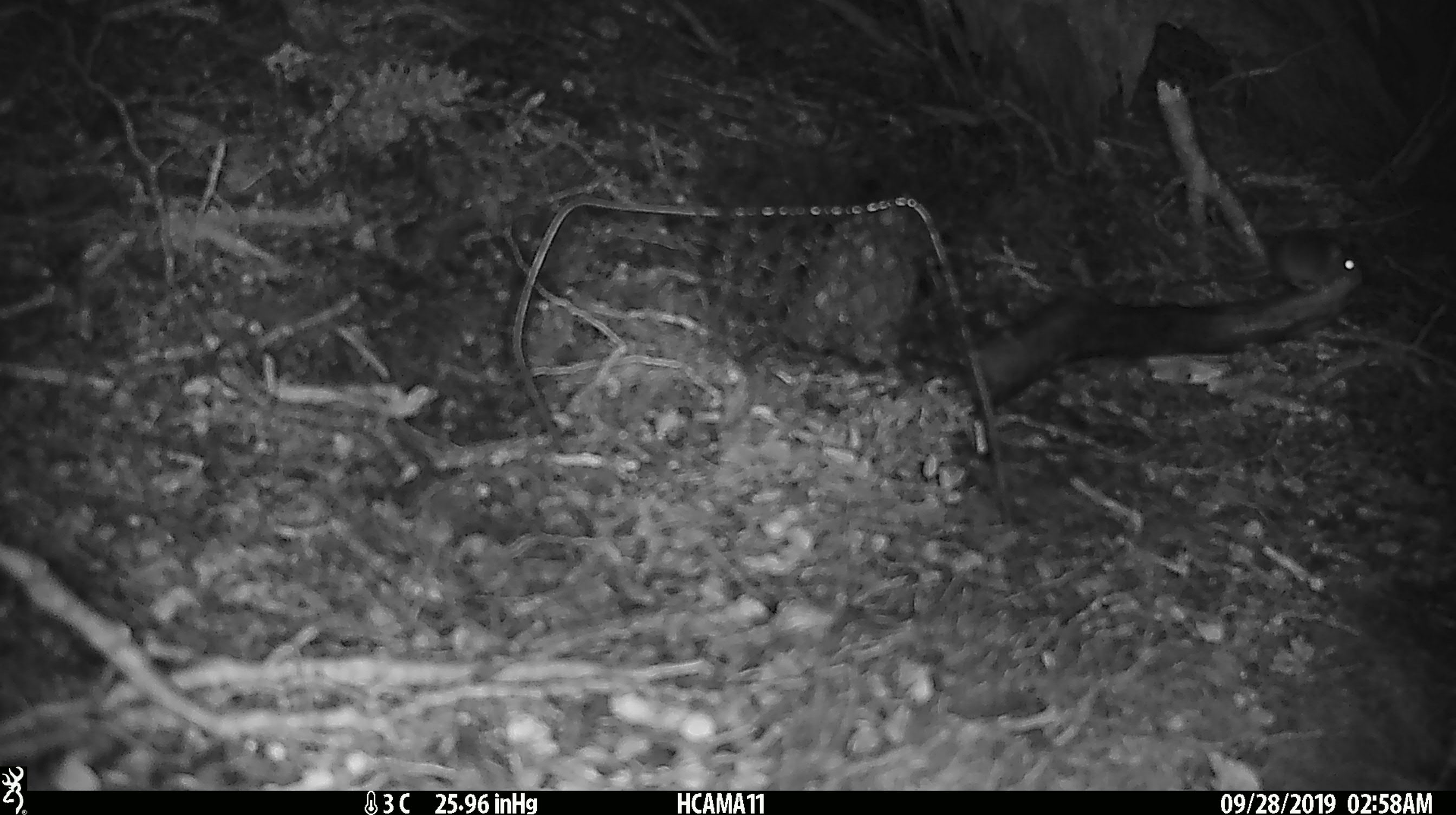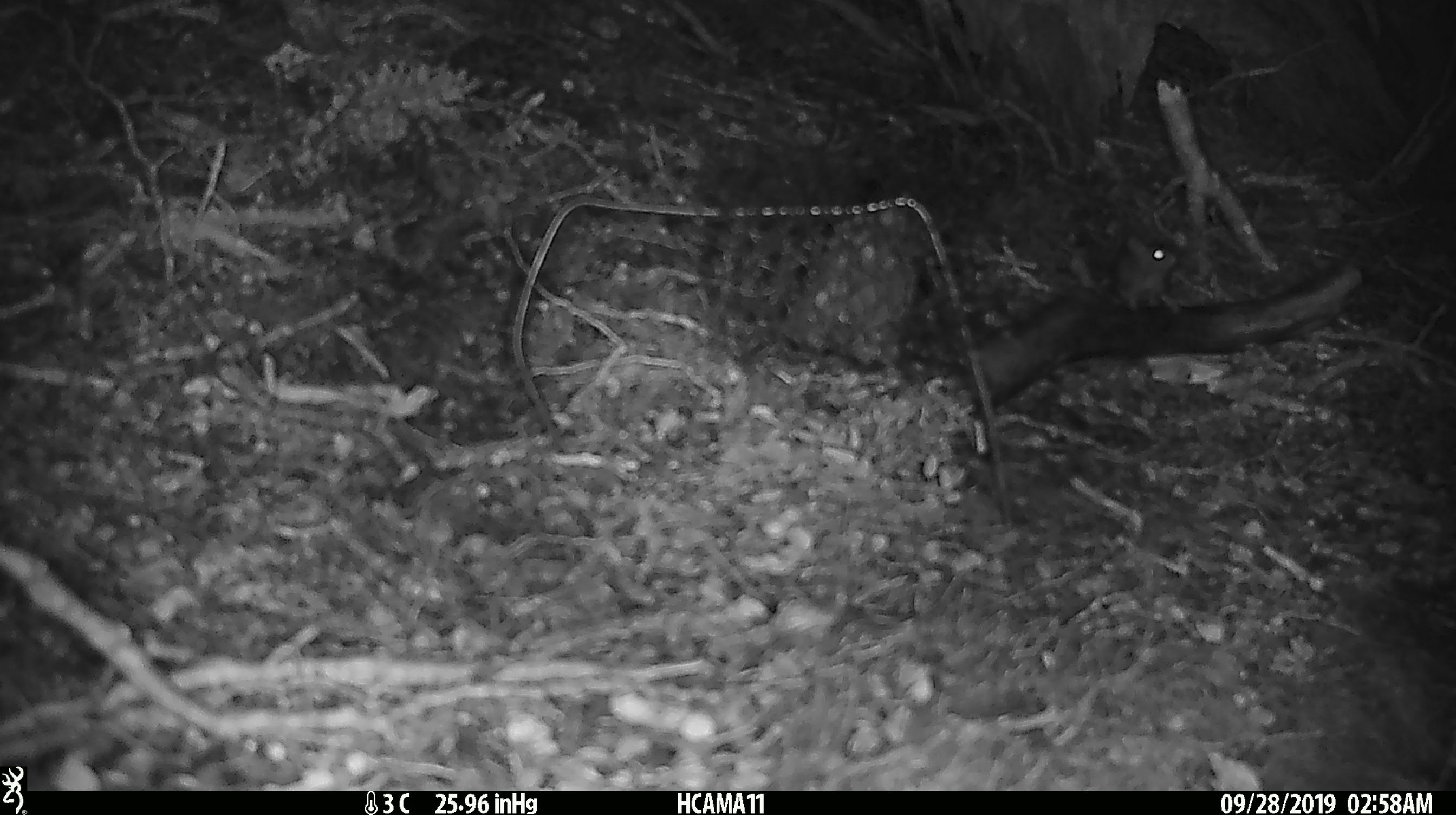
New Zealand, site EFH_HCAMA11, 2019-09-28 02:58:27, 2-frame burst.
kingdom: Animalia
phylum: Chordata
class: Mammalia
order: Rodentia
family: Muridae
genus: Mus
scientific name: Mus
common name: mouse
Mouse (Mus).